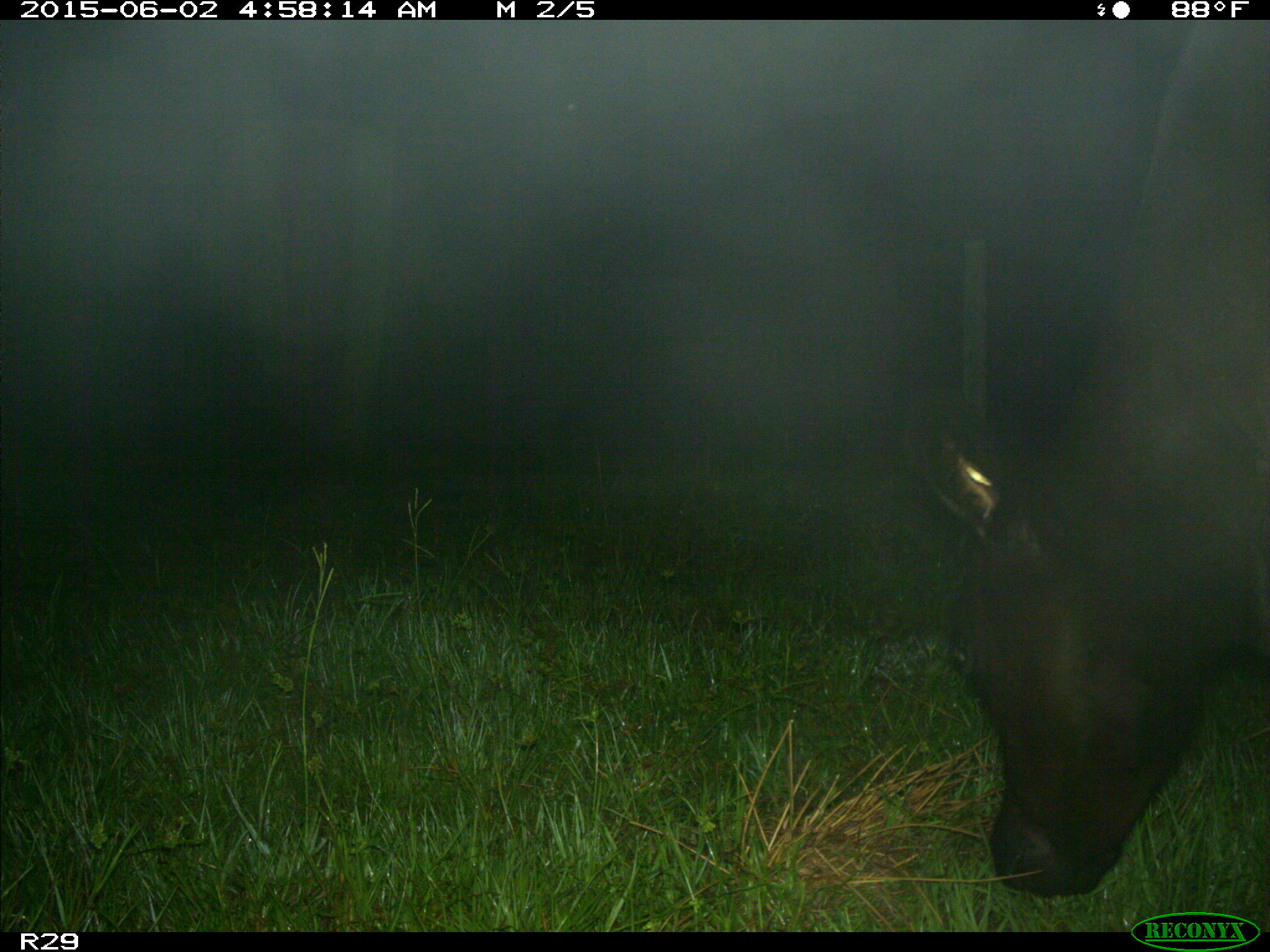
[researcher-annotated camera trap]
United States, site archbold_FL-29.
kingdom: Animalia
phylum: Chordata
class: Mammalia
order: Artiodactyla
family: Bovidae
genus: Bos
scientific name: Bos taurus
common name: domestic cow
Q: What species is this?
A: Bos taurus (domestic cow).